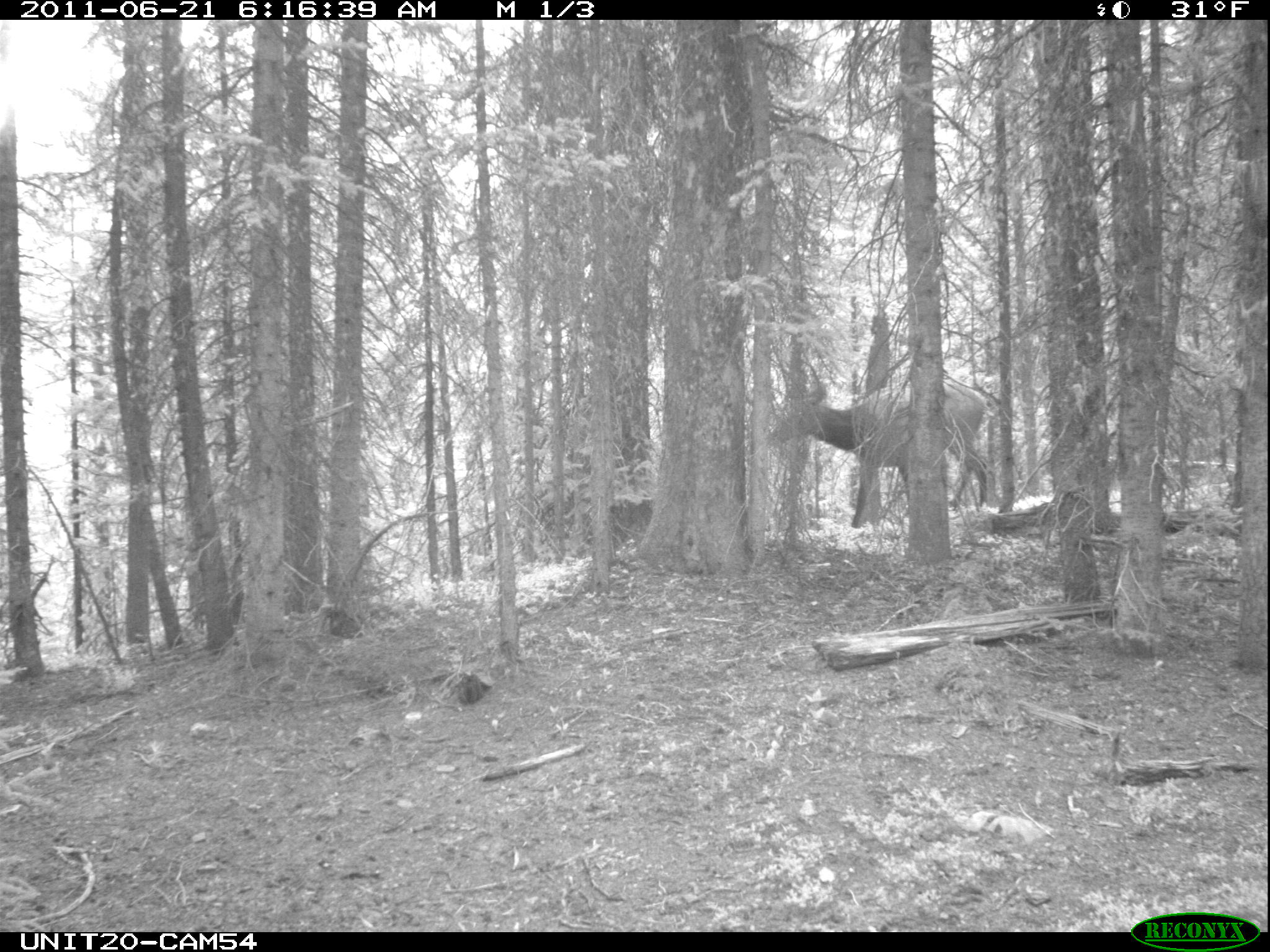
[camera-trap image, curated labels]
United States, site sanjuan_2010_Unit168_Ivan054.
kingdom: Animalia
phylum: Chordata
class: Mammalia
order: Artiodactyla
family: Cervidae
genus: Cervus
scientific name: Cervus elaphus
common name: red deer